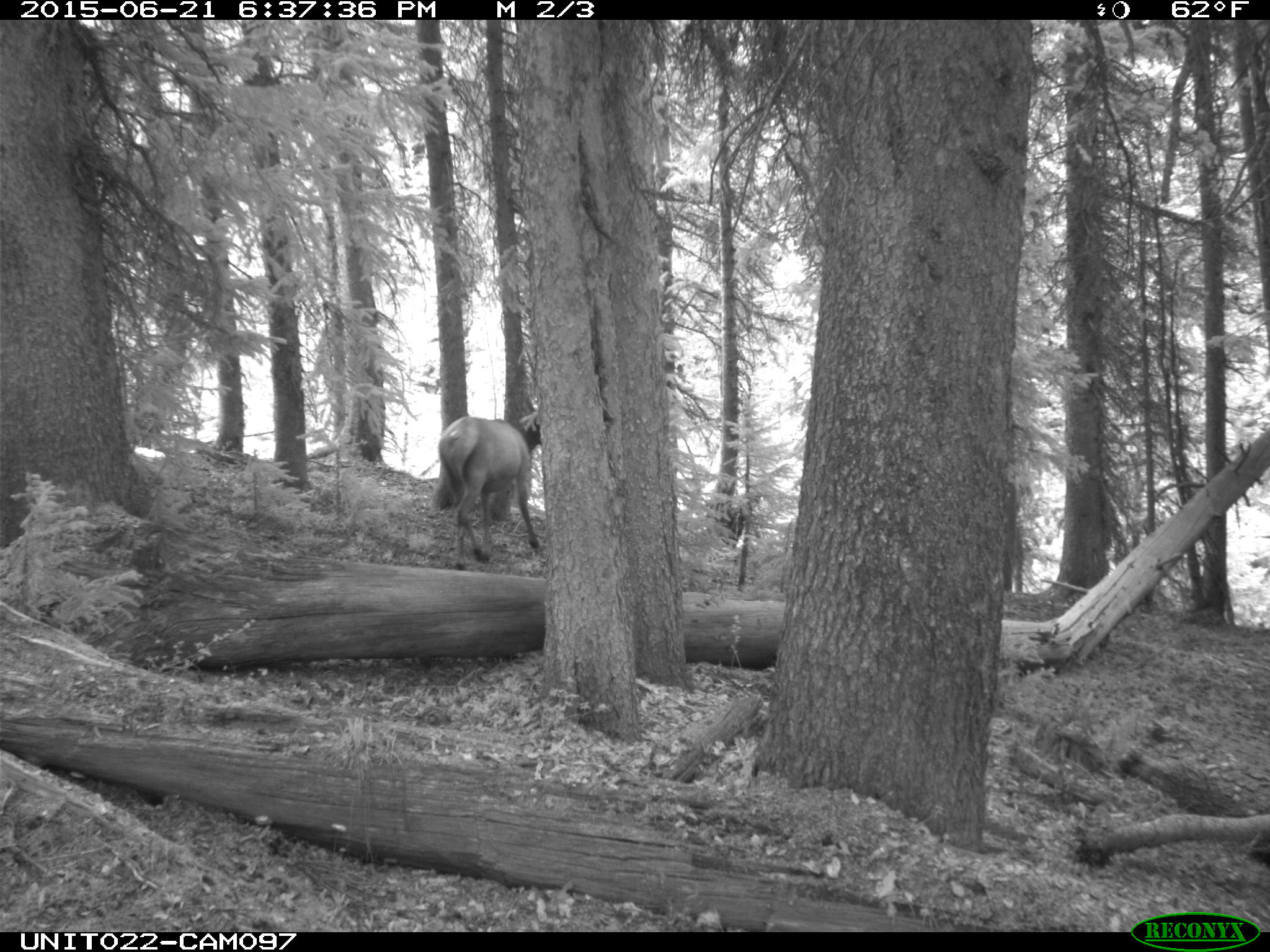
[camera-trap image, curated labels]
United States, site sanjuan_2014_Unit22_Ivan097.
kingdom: Animalia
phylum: Chordata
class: Mammalia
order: Artiodactyla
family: Cervidae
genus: Cervus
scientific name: Cervus elaphus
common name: red deer